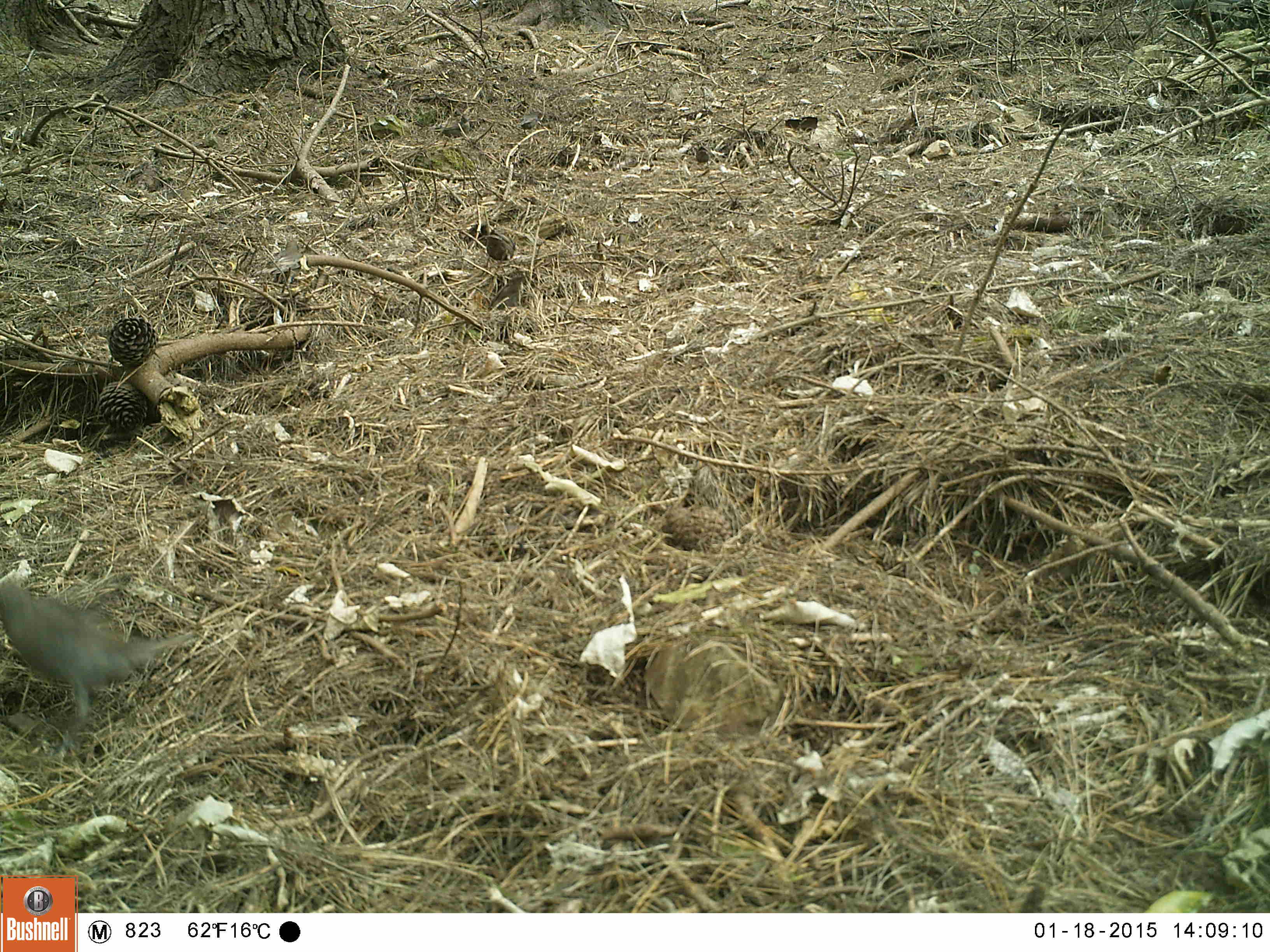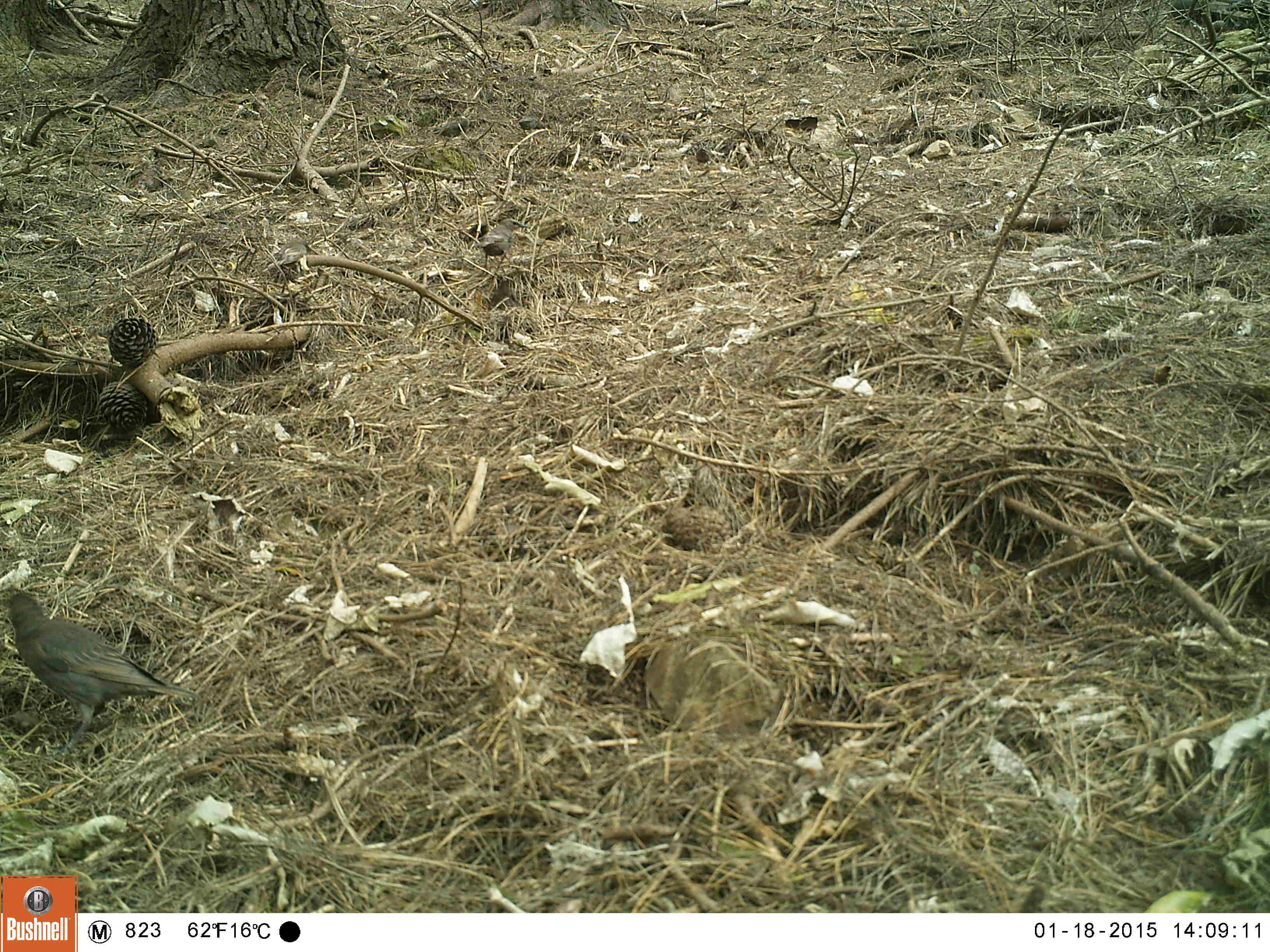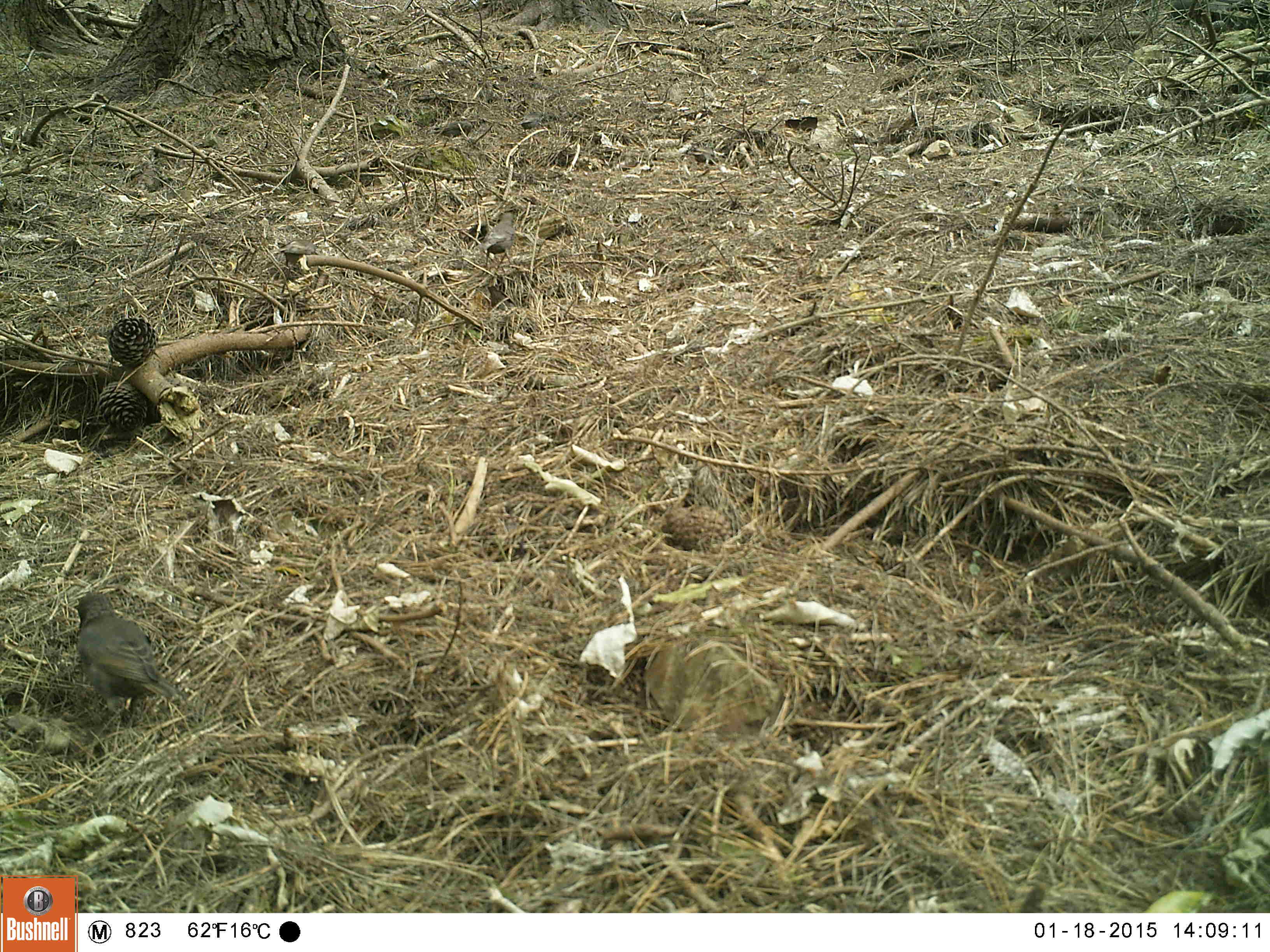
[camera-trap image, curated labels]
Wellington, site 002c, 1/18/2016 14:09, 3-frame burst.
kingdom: Animalia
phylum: Chordata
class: Aves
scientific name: Aves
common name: bird